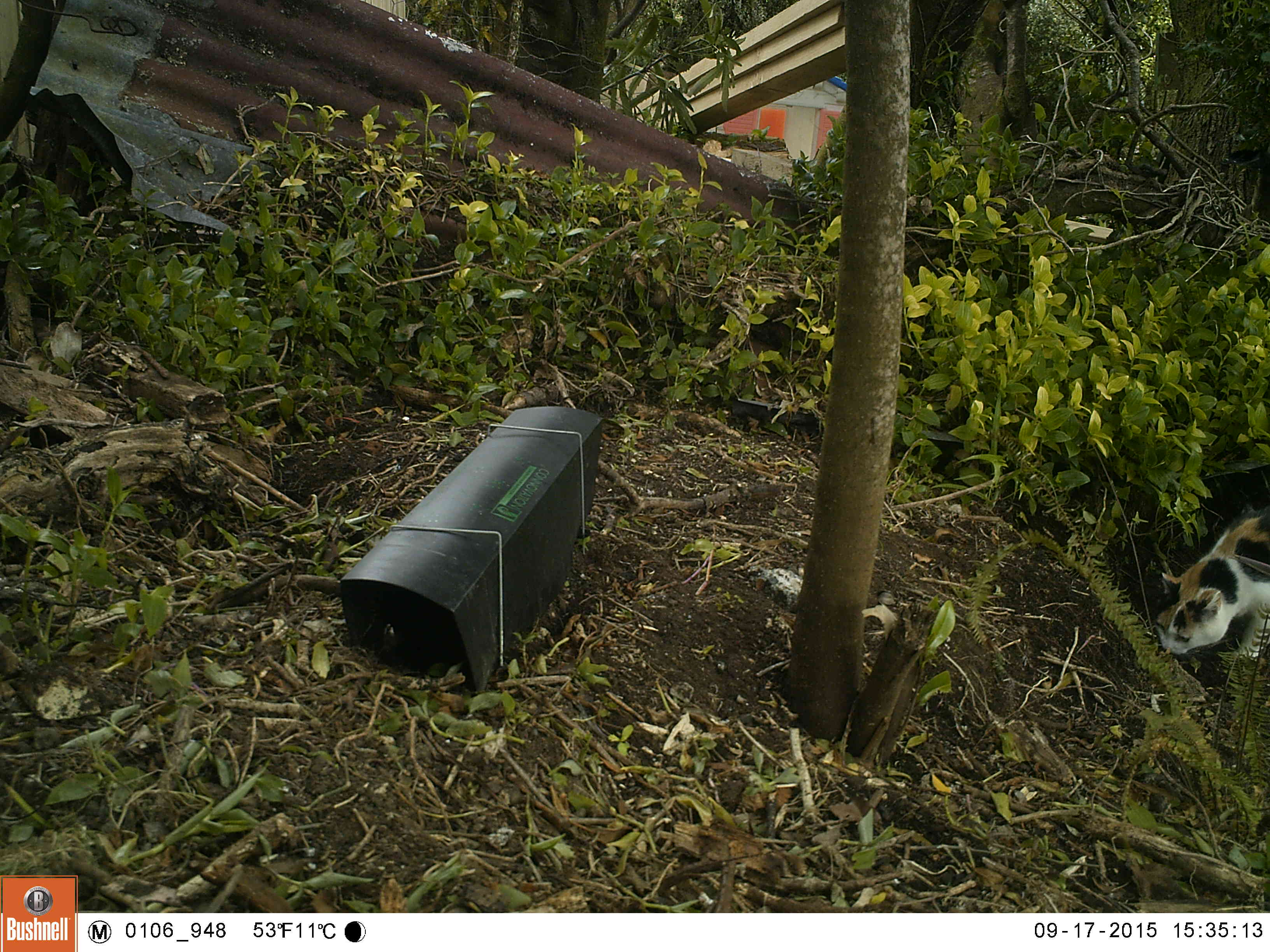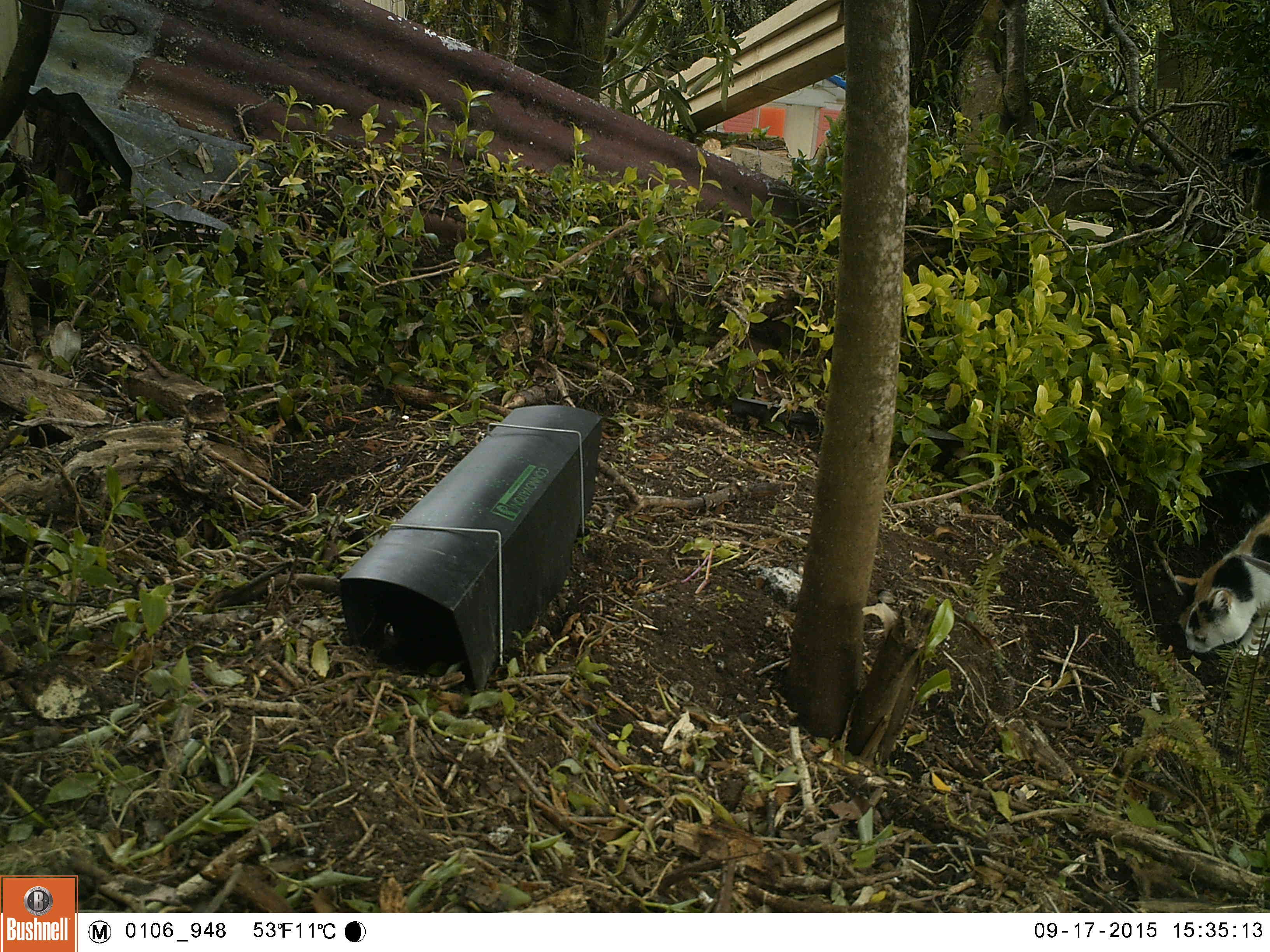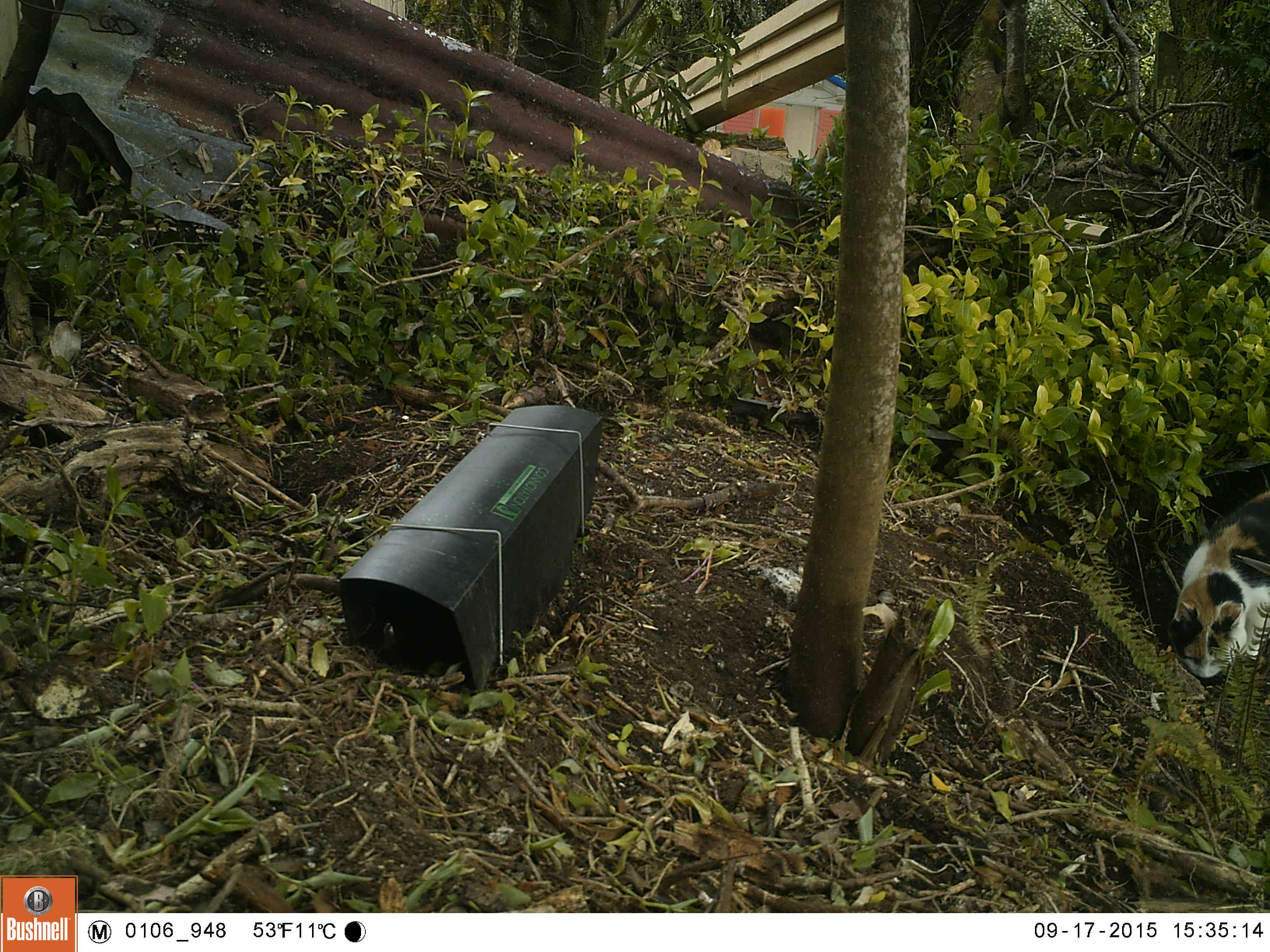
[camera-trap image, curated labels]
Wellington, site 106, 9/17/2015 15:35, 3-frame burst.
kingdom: Animalia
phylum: Chordata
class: Mammalia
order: Carnivora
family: Felidae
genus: Felis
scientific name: Felis catus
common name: cat